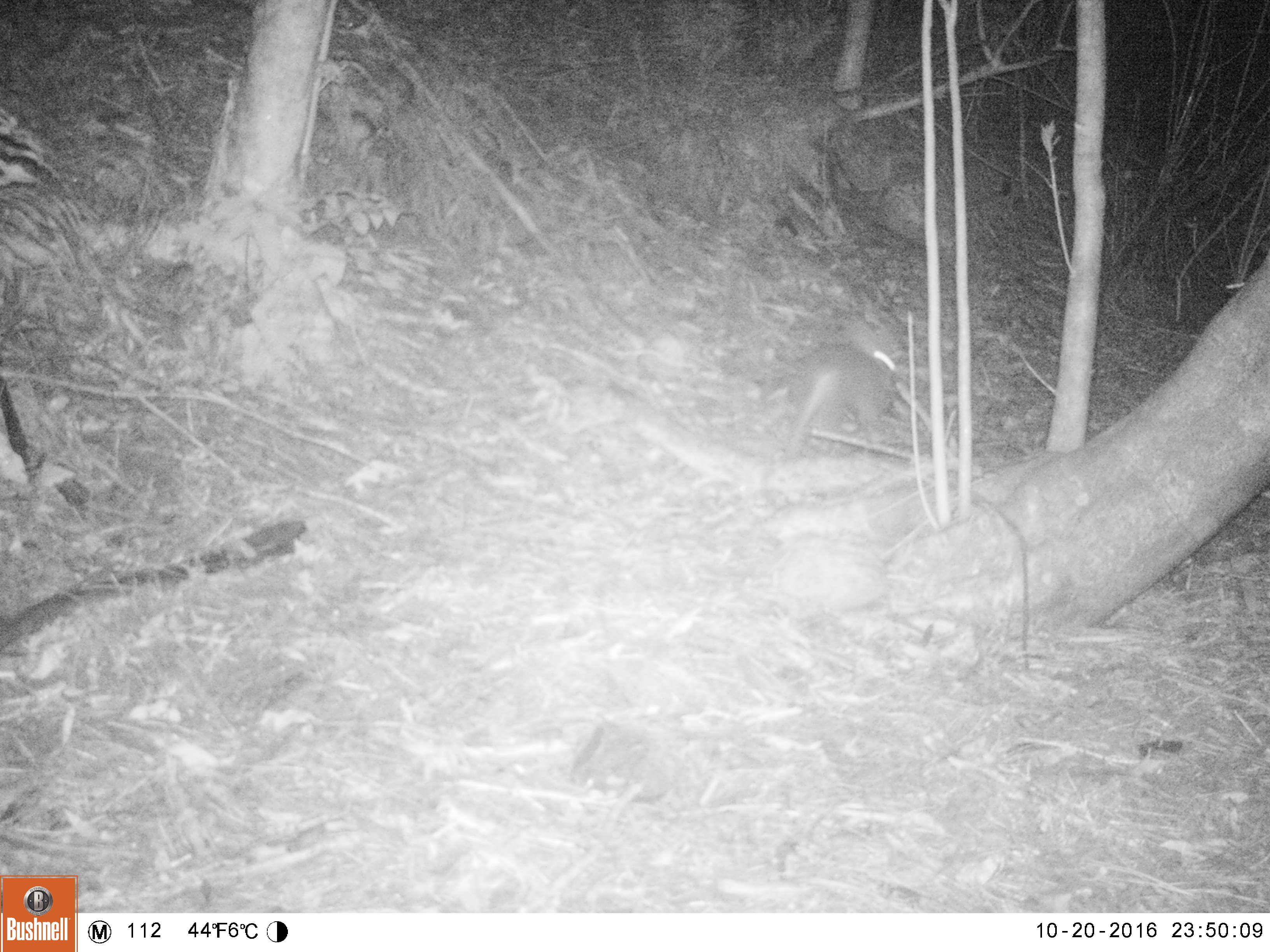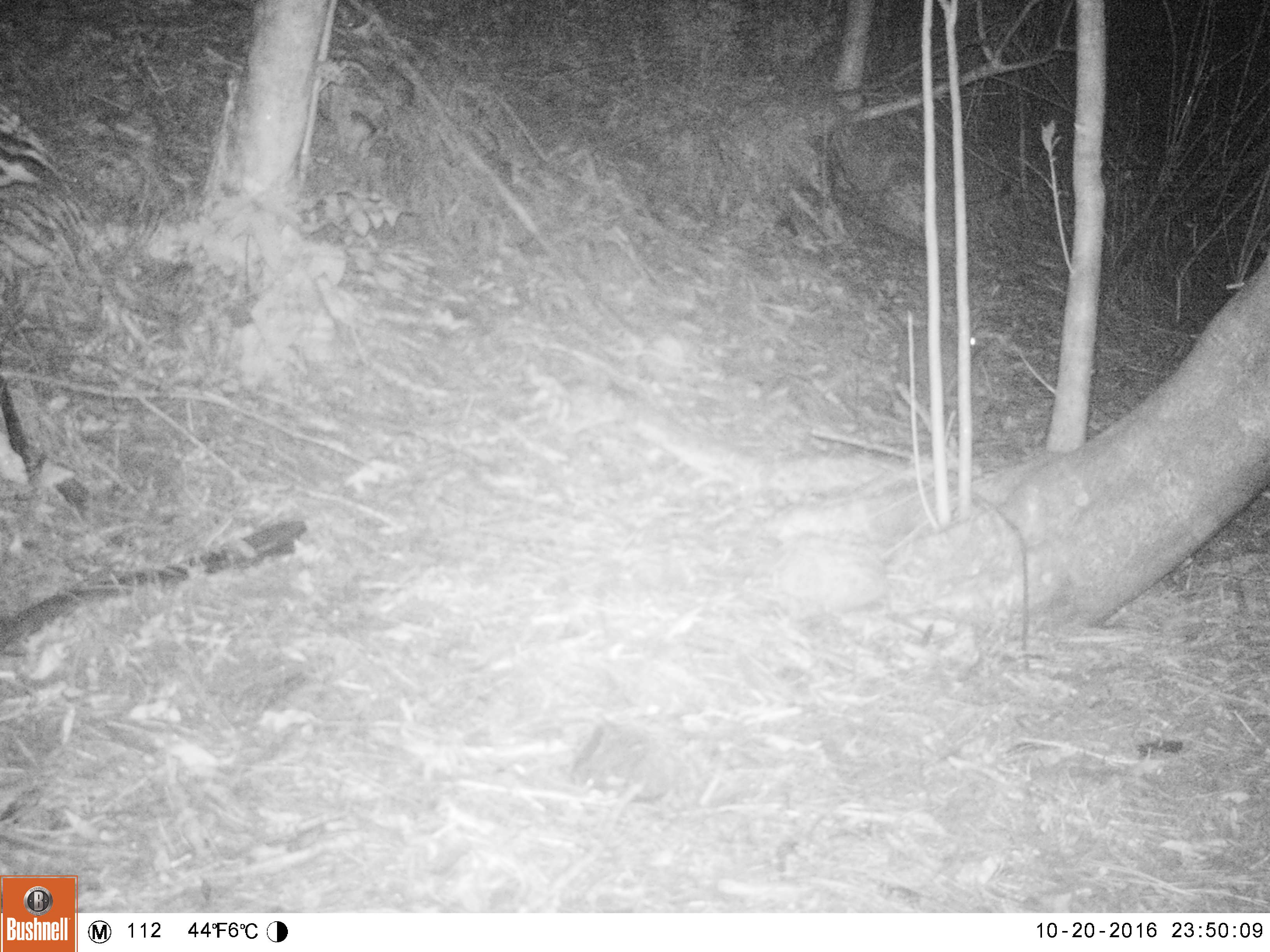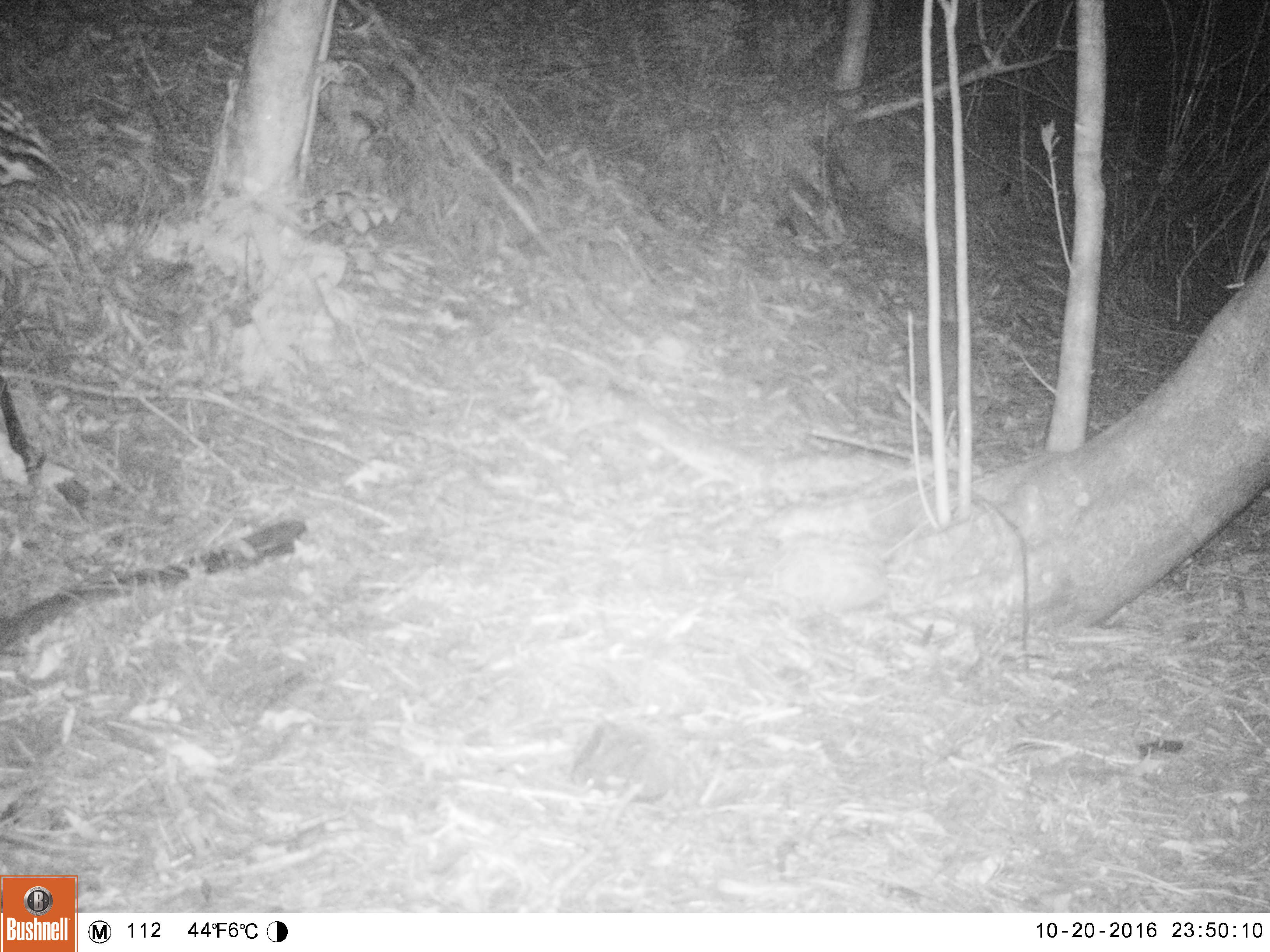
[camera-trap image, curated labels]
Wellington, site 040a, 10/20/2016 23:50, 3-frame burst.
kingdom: Animalia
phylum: Chordata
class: Mammalia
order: Lagomorpha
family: Leporidae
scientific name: Leporidae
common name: rabbit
Rabbit (Leporidae).